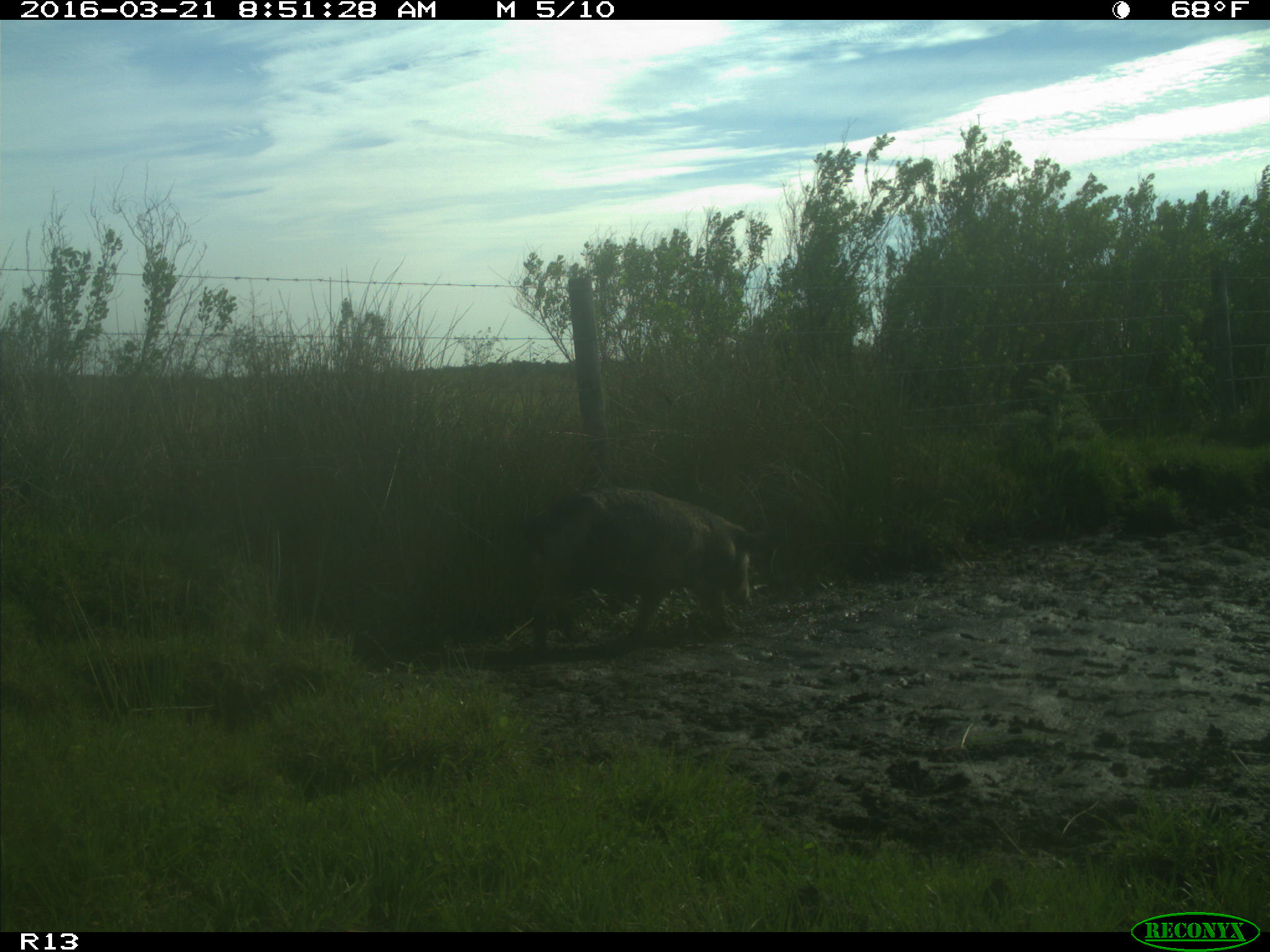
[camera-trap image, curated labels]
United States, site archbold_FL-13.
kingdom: Animalia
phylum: Chordata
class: Mammalia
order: Artiodactyla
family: Suidae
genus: Sus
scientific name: Sus scrofa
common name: wild boar